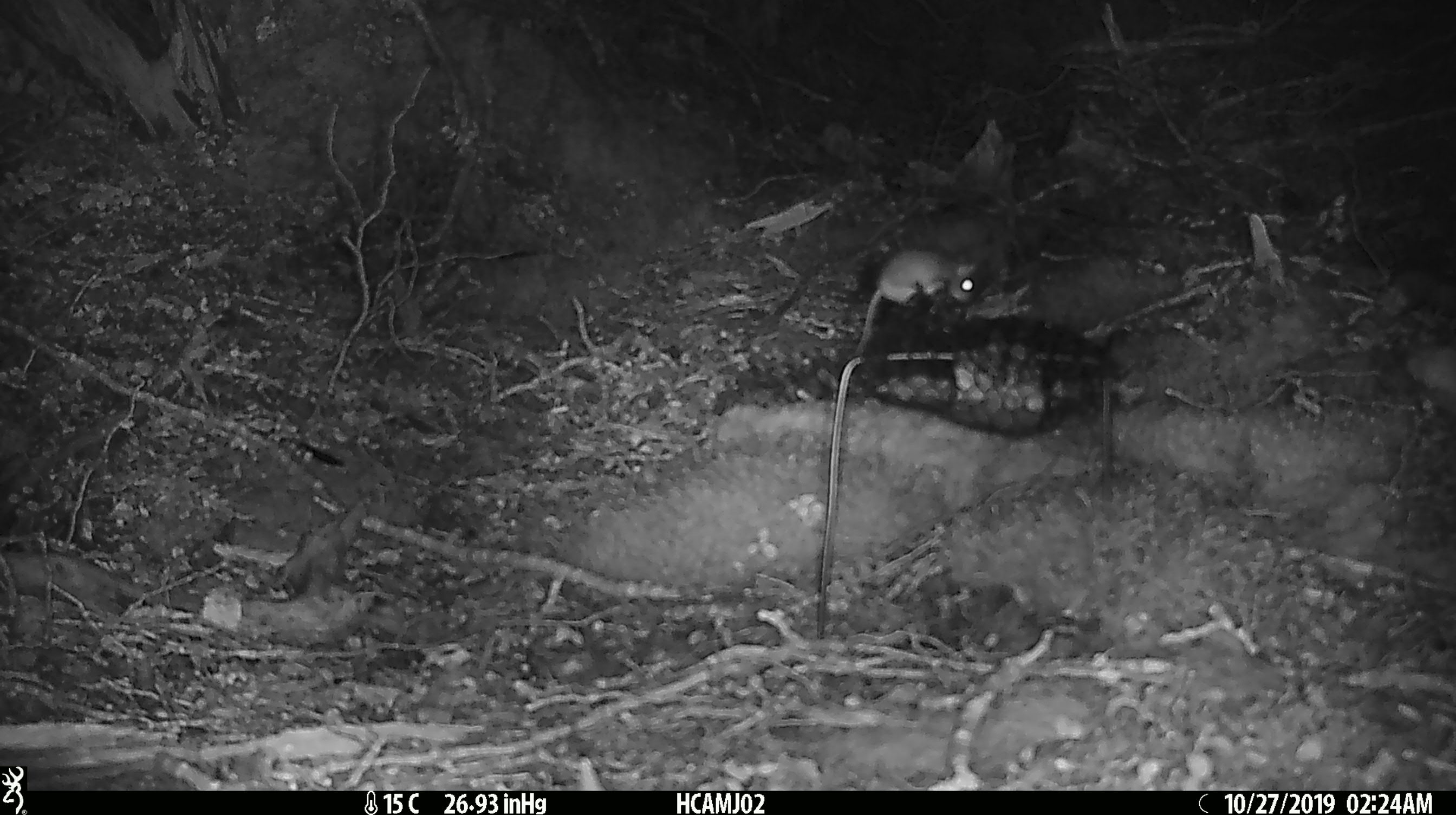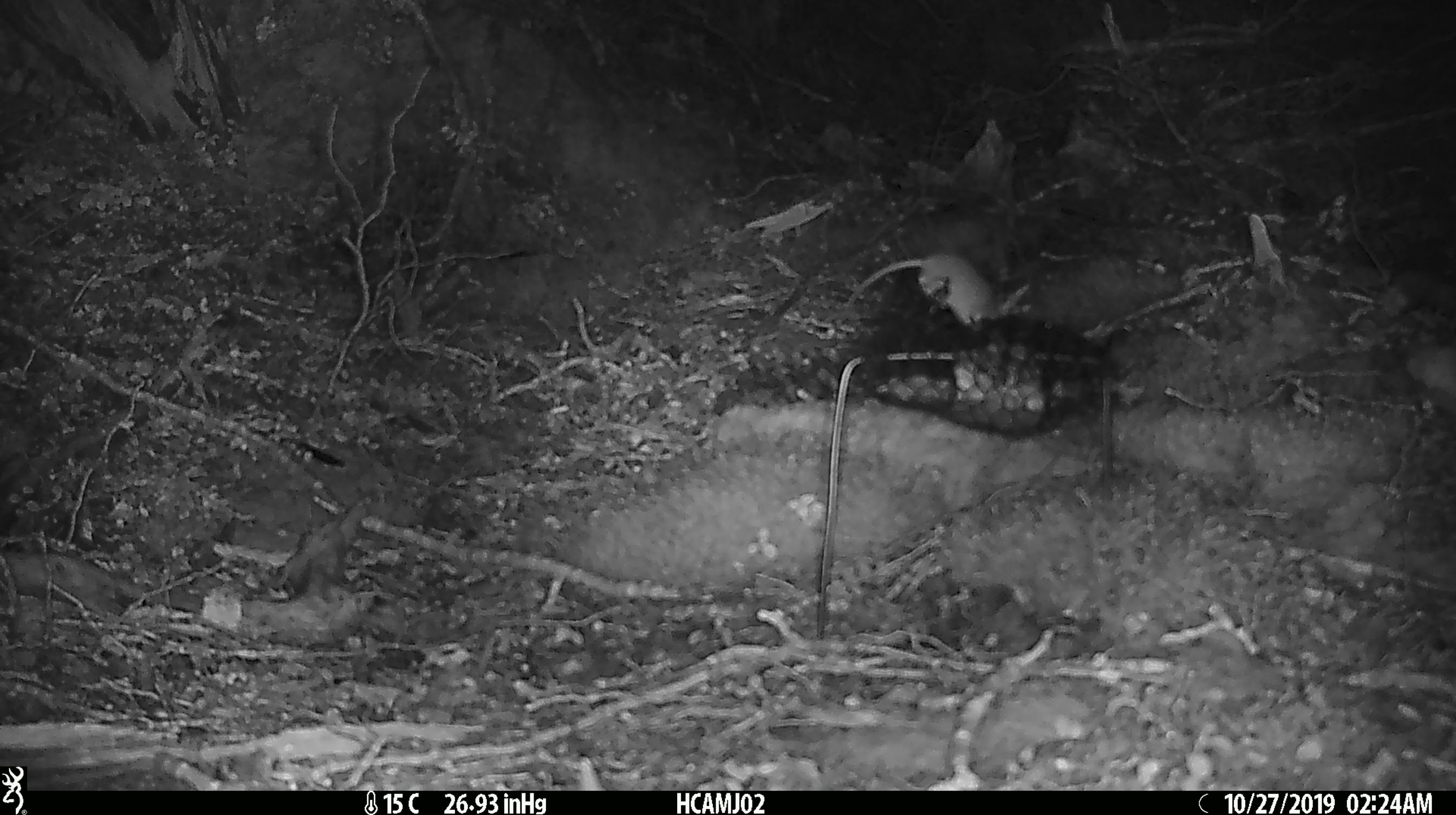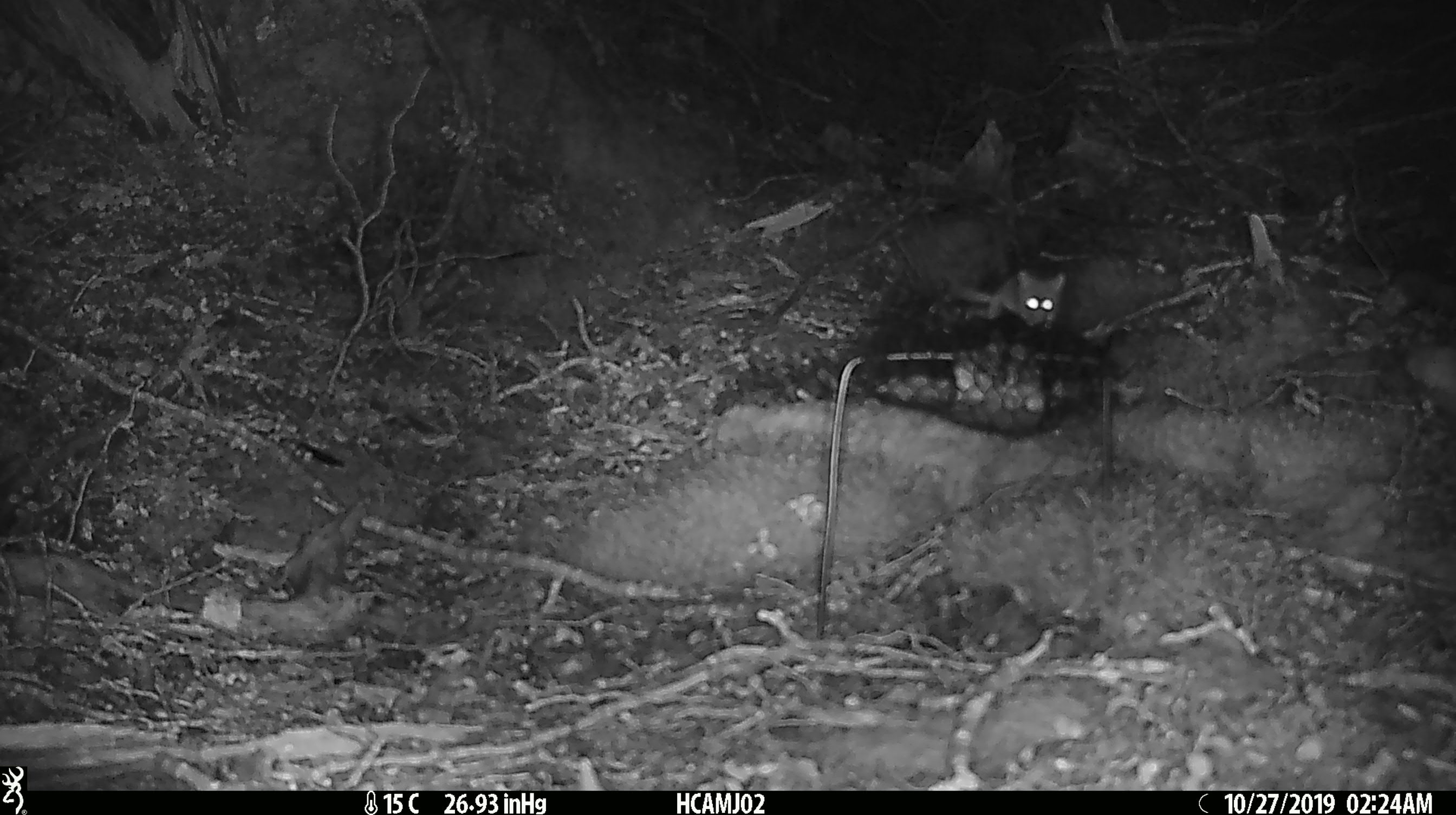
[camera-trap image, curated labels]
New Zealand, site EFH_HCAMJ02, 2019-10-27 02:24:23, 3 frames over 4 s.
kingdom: Animalia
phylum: Chordata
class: Mammalia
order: Rodentia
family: Muridae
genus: Mus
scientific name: Mus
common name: mouse